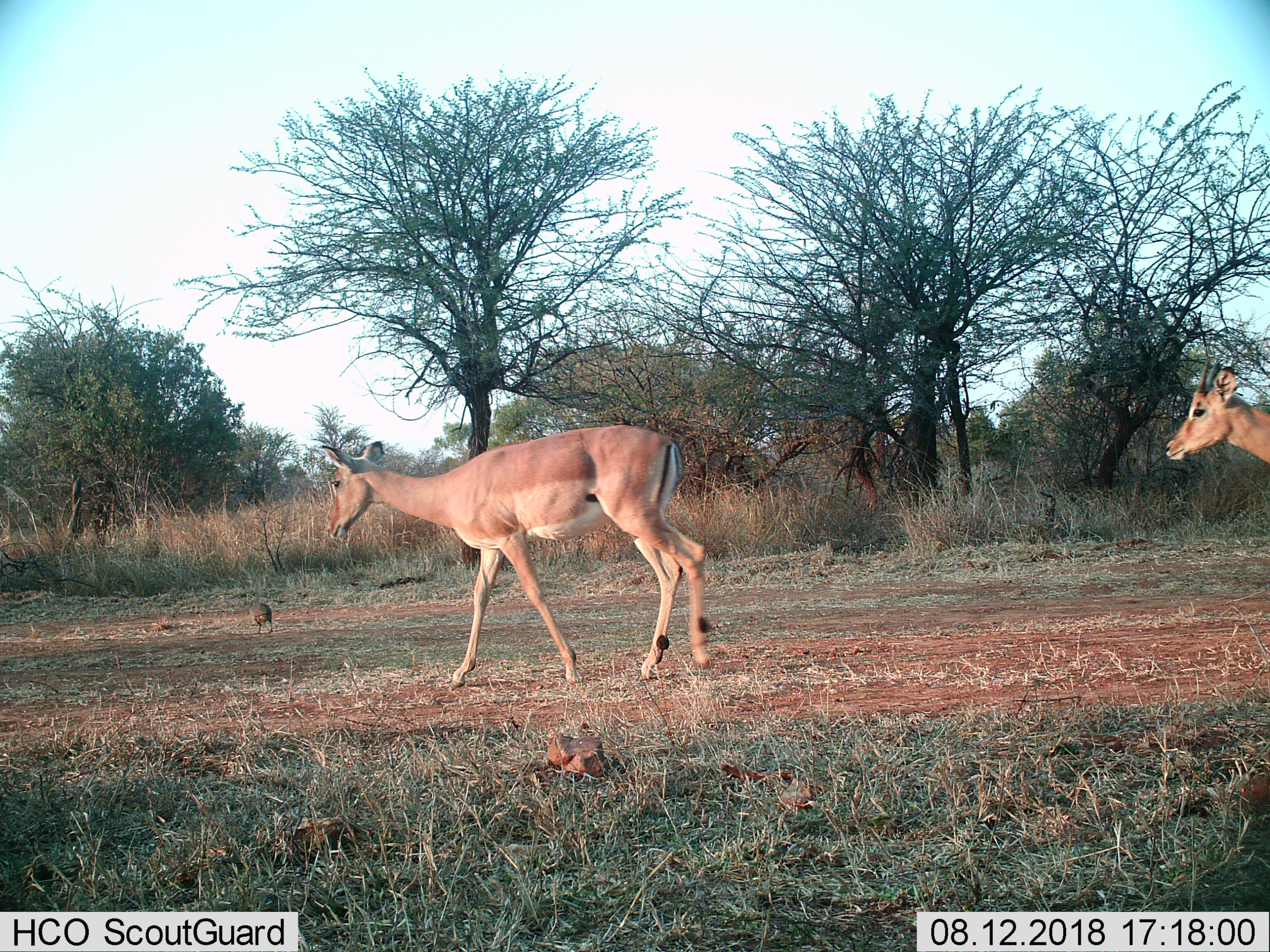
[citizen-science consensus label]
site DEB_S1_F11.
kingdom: Animalia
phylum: Chordata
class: Aves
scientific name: Aves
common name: bird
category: birdother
Birdother (bird) (Aves), count 1. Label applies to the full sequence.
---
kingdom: Animalia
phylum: Chordata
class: Mammalia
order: Artiodactyla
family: Bovidae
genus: Aepyceros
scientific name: Aepyceros melampus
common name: impala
Impala (Aepyceros melampus), count 2. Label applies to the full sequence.